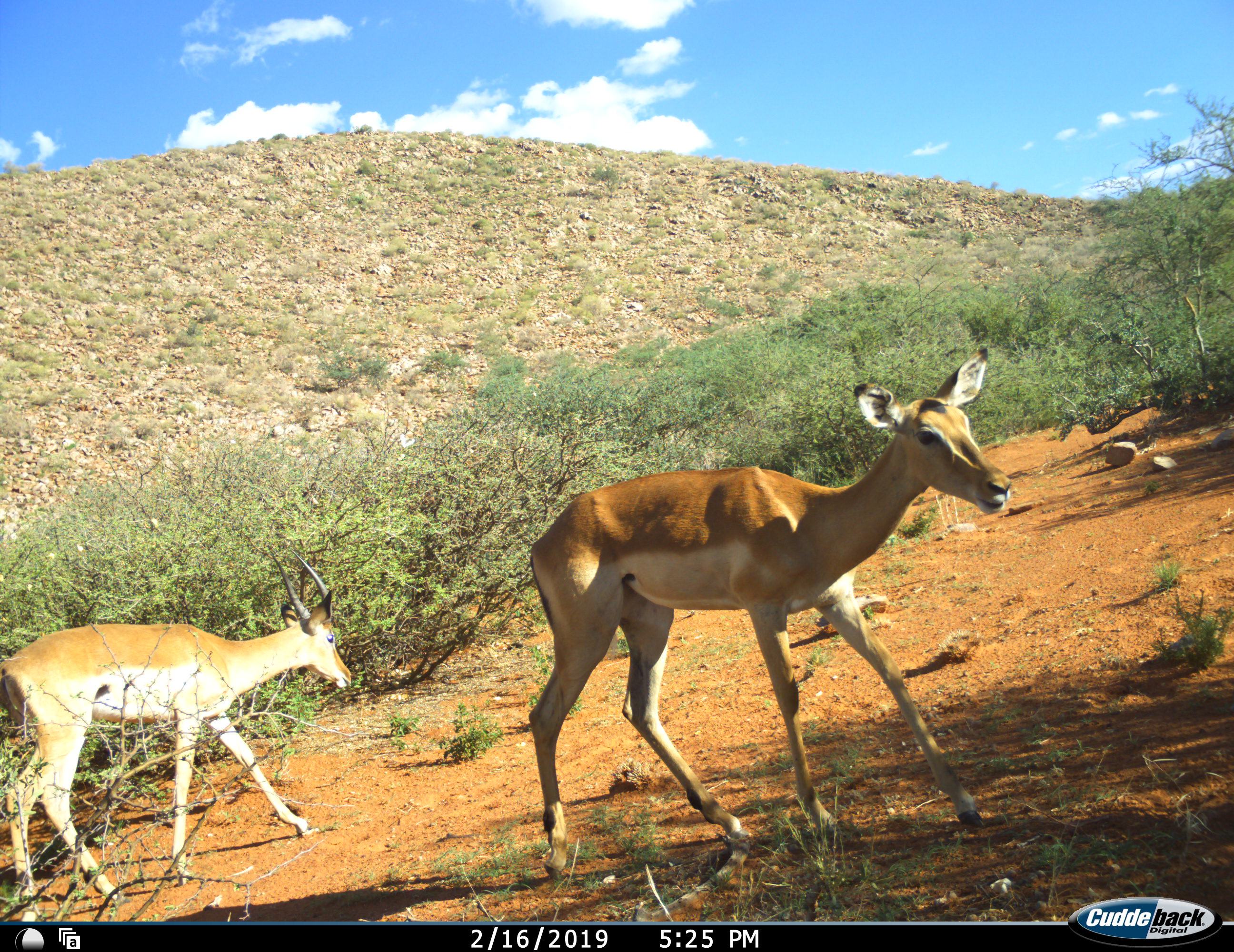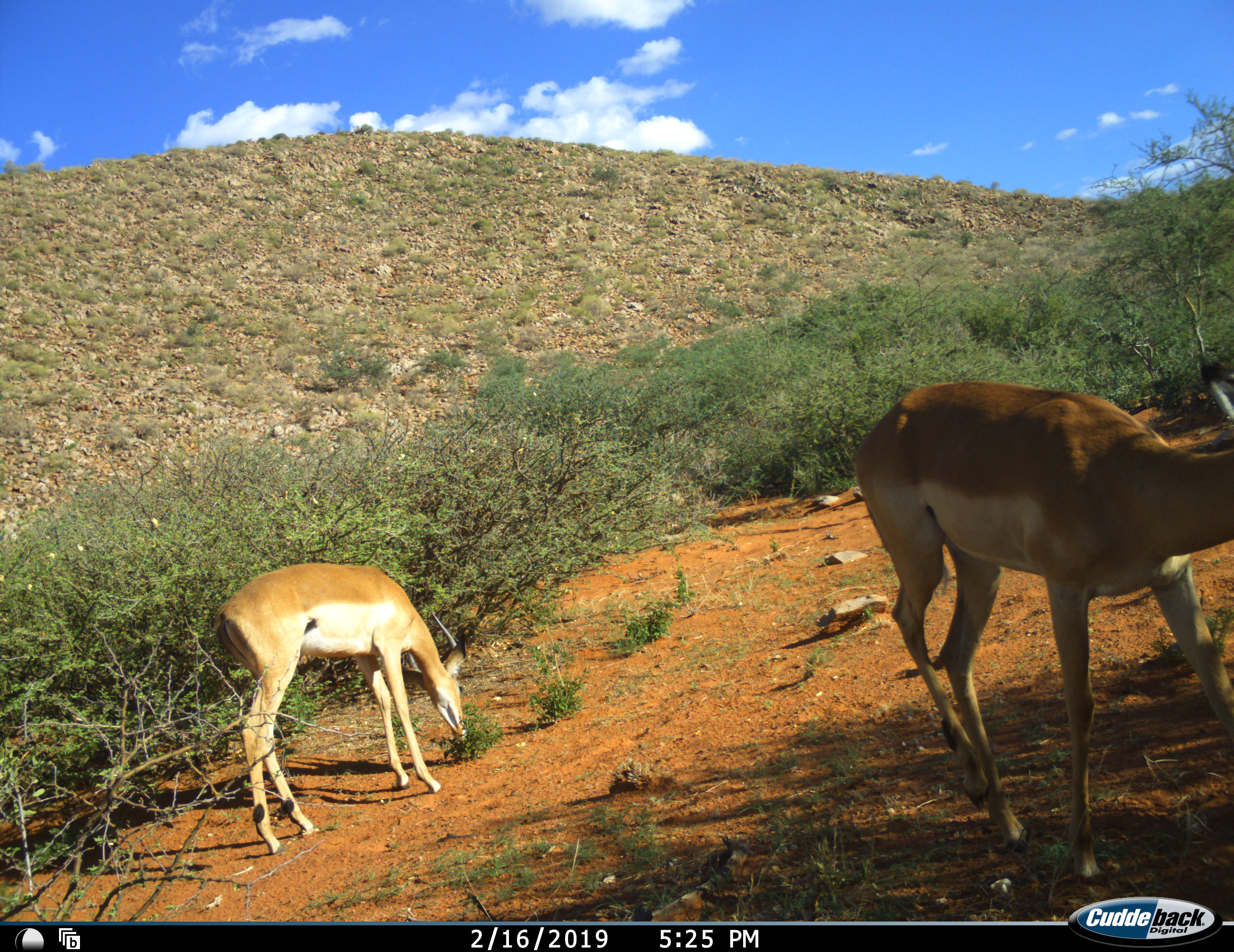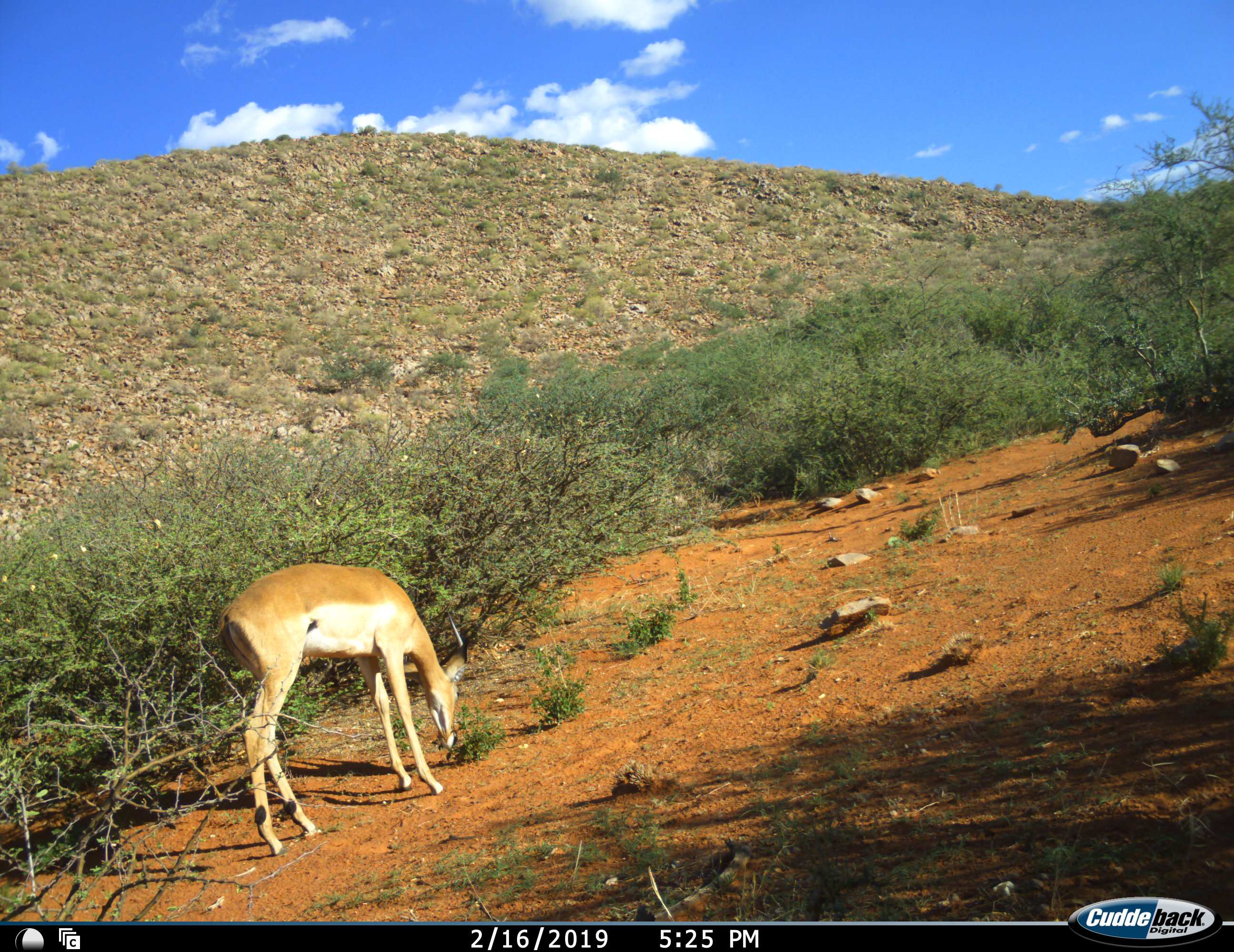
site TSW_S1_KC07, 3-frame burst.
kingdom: Animalia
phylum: Chordata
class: Mammalia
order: Artiodactyla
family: Bovidae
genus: Aepyceros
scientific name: Aepyceros melampus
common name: impala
Impala (Aepyceros melampus), count 2. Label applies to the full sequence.